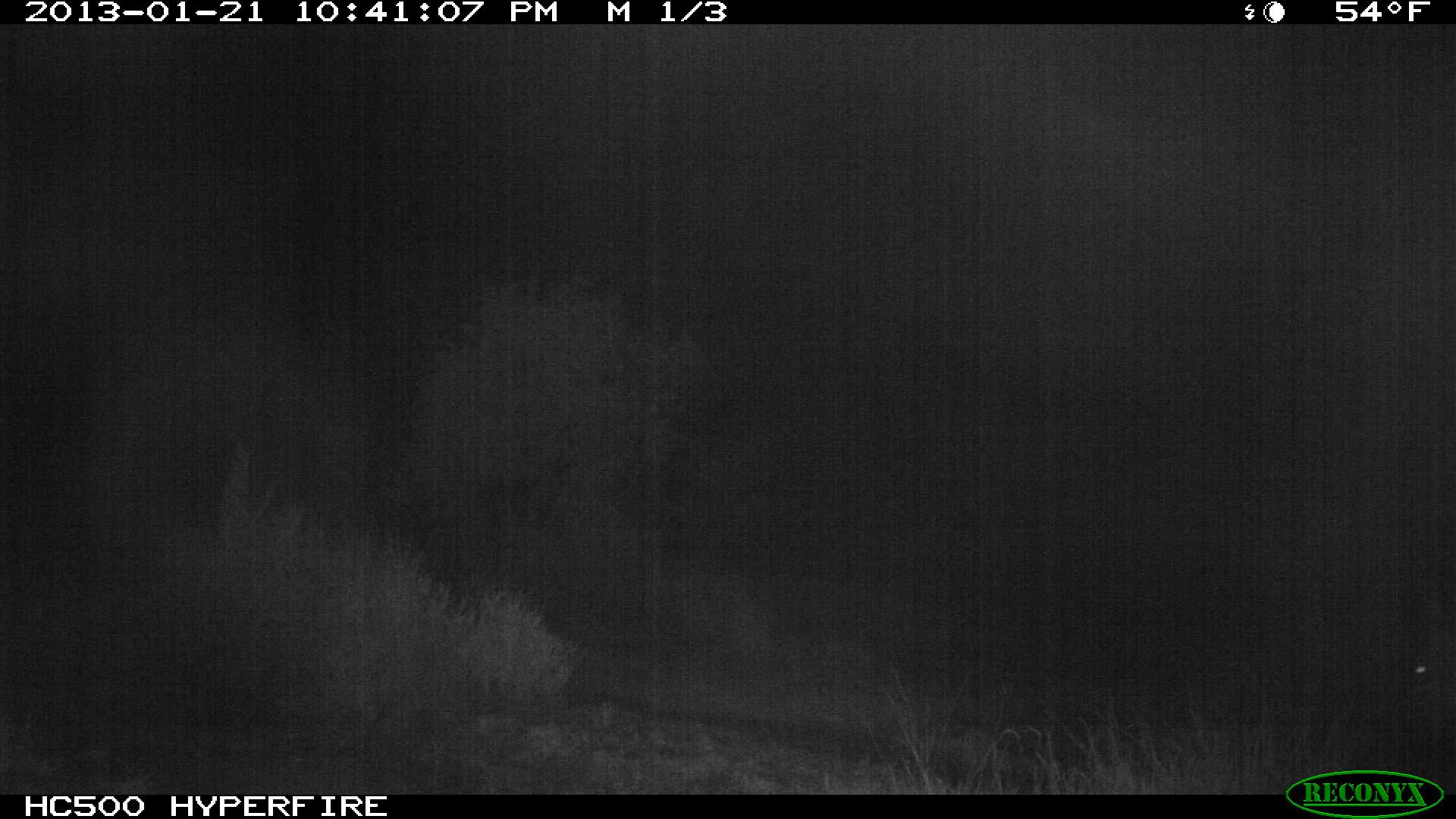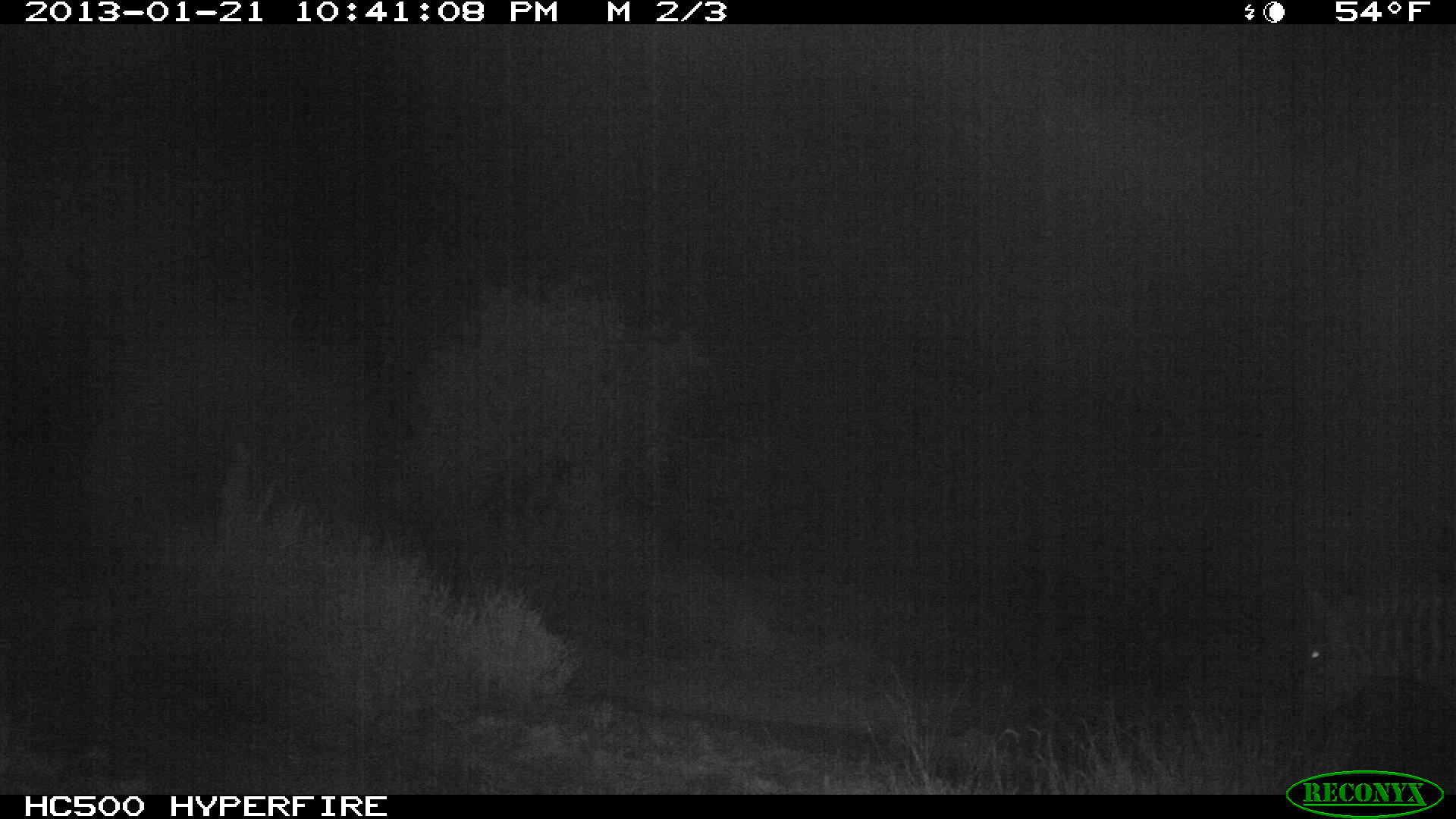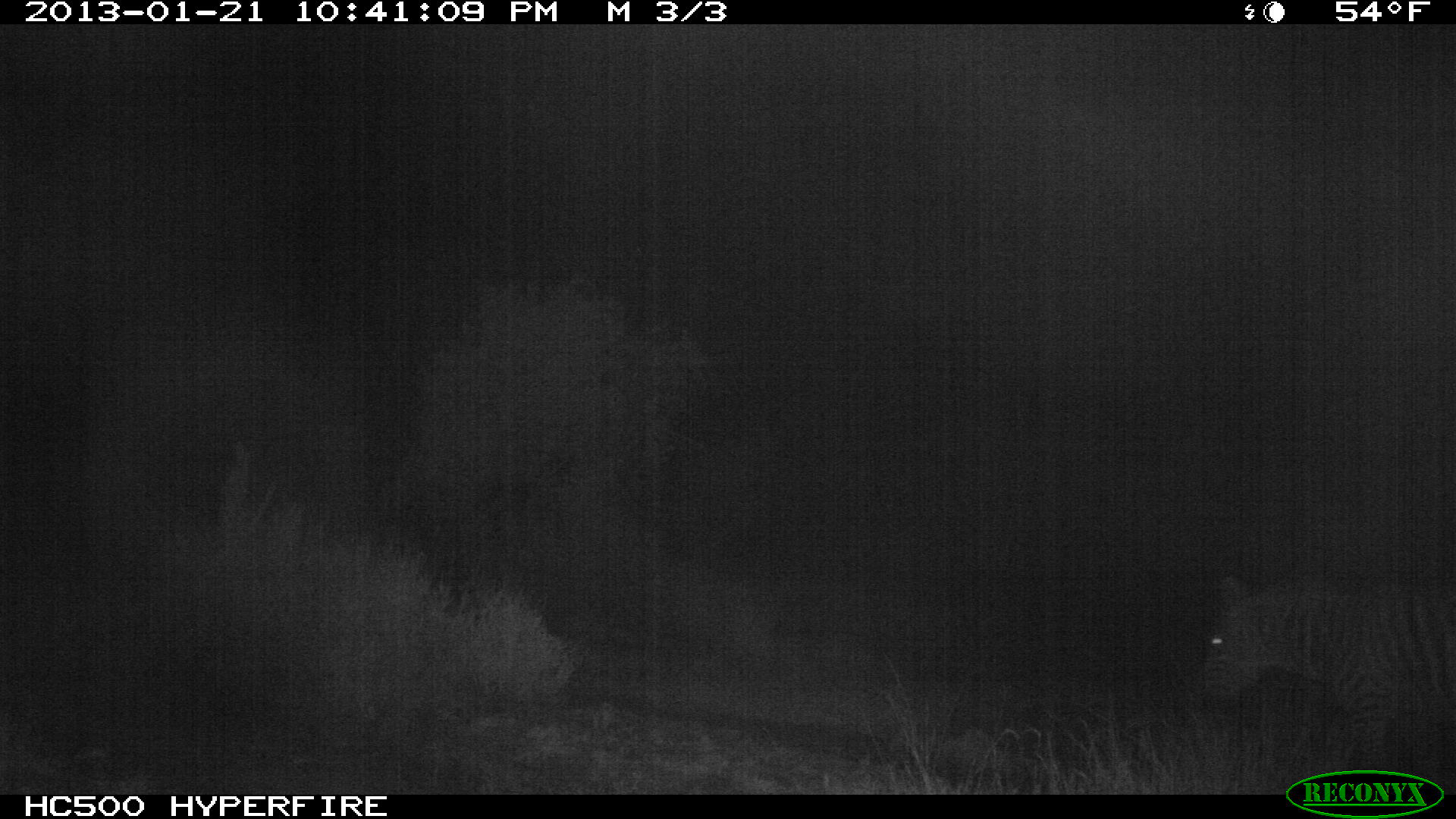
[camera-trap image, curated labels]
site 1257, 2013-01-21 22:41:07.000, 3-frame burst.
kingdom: Animalia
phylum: Chordata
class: Mammalia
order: Perissodactyla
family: Equidae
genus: Equus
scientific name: Equus quagga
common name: plains zebra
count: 1